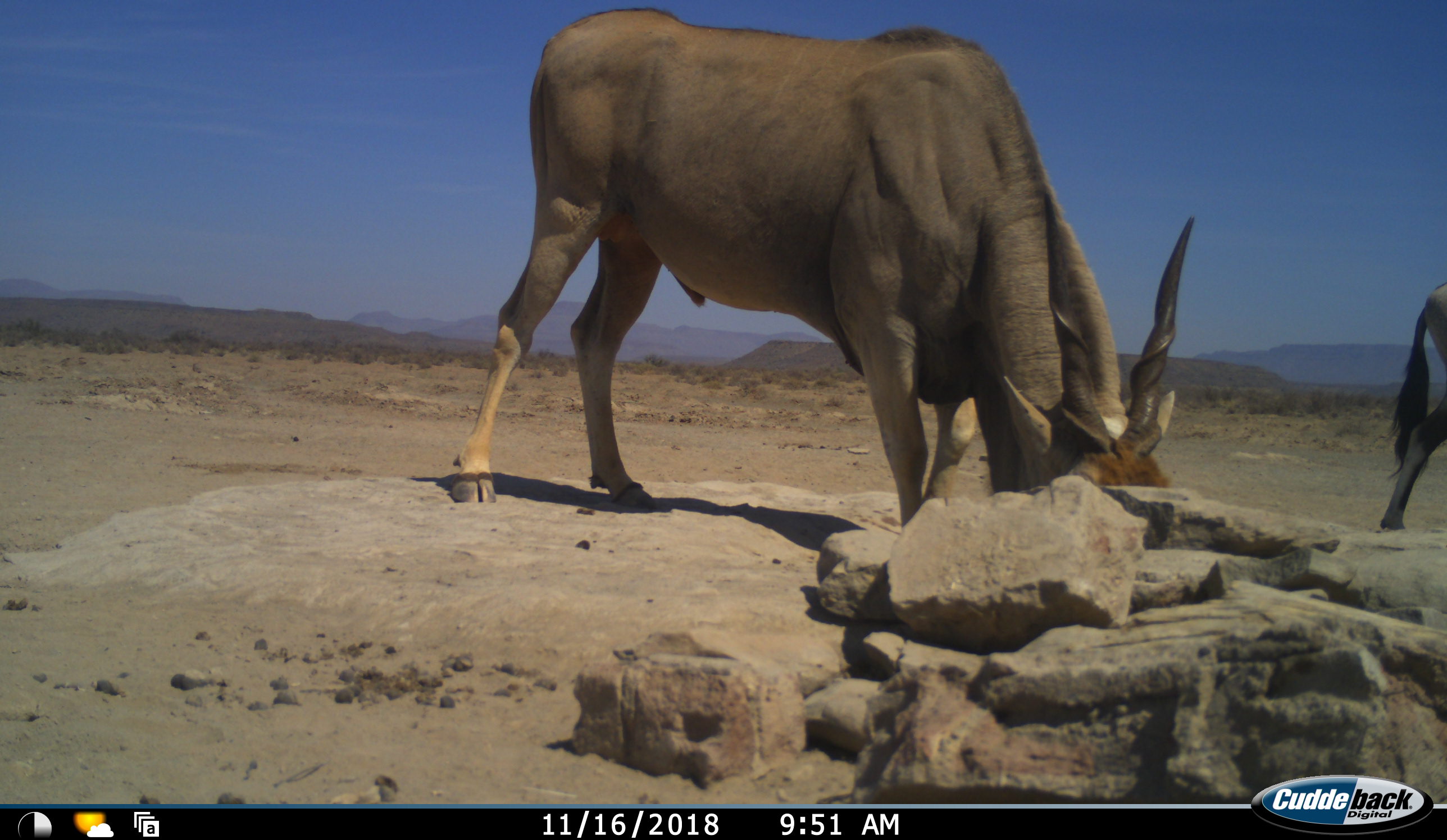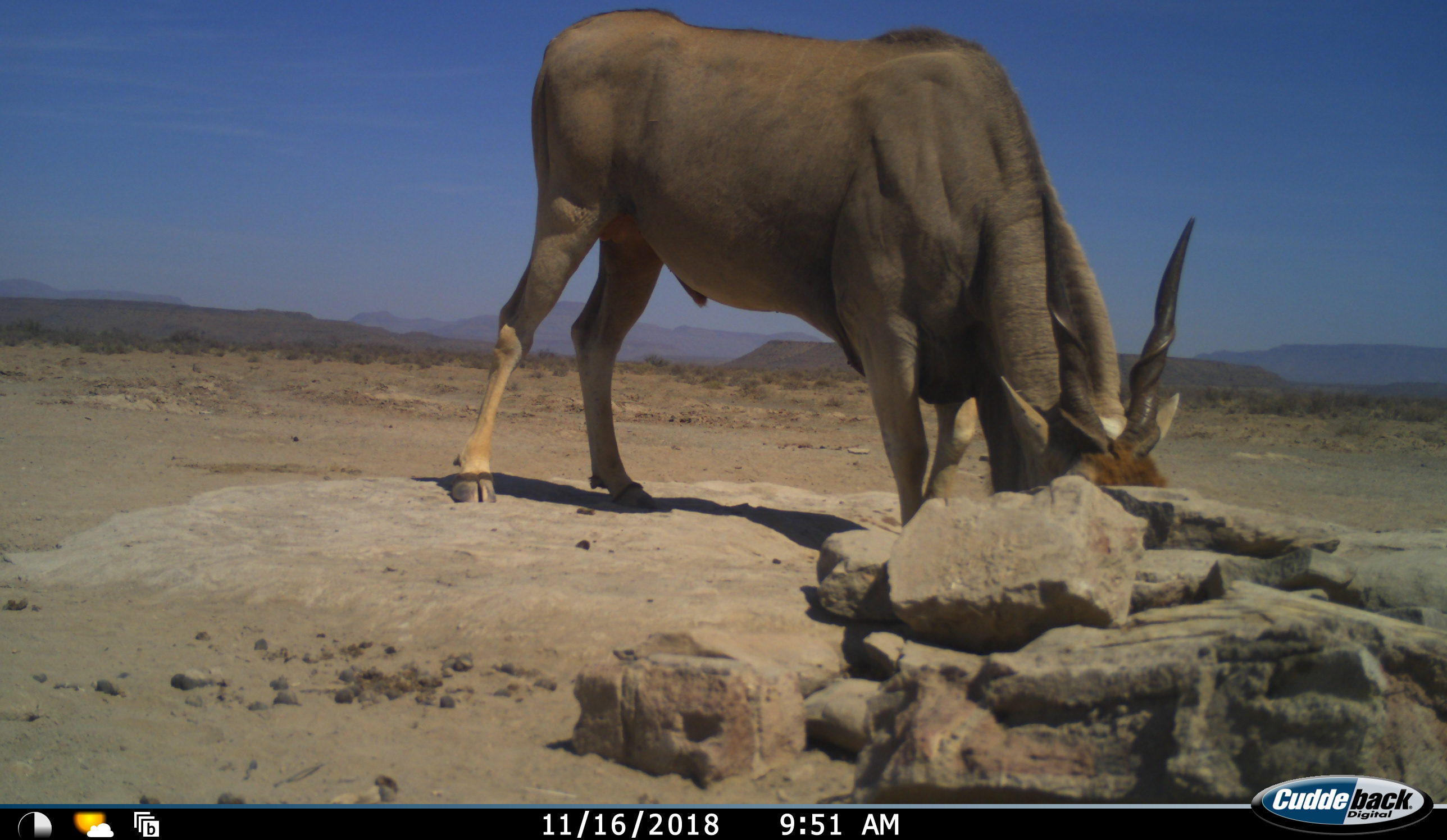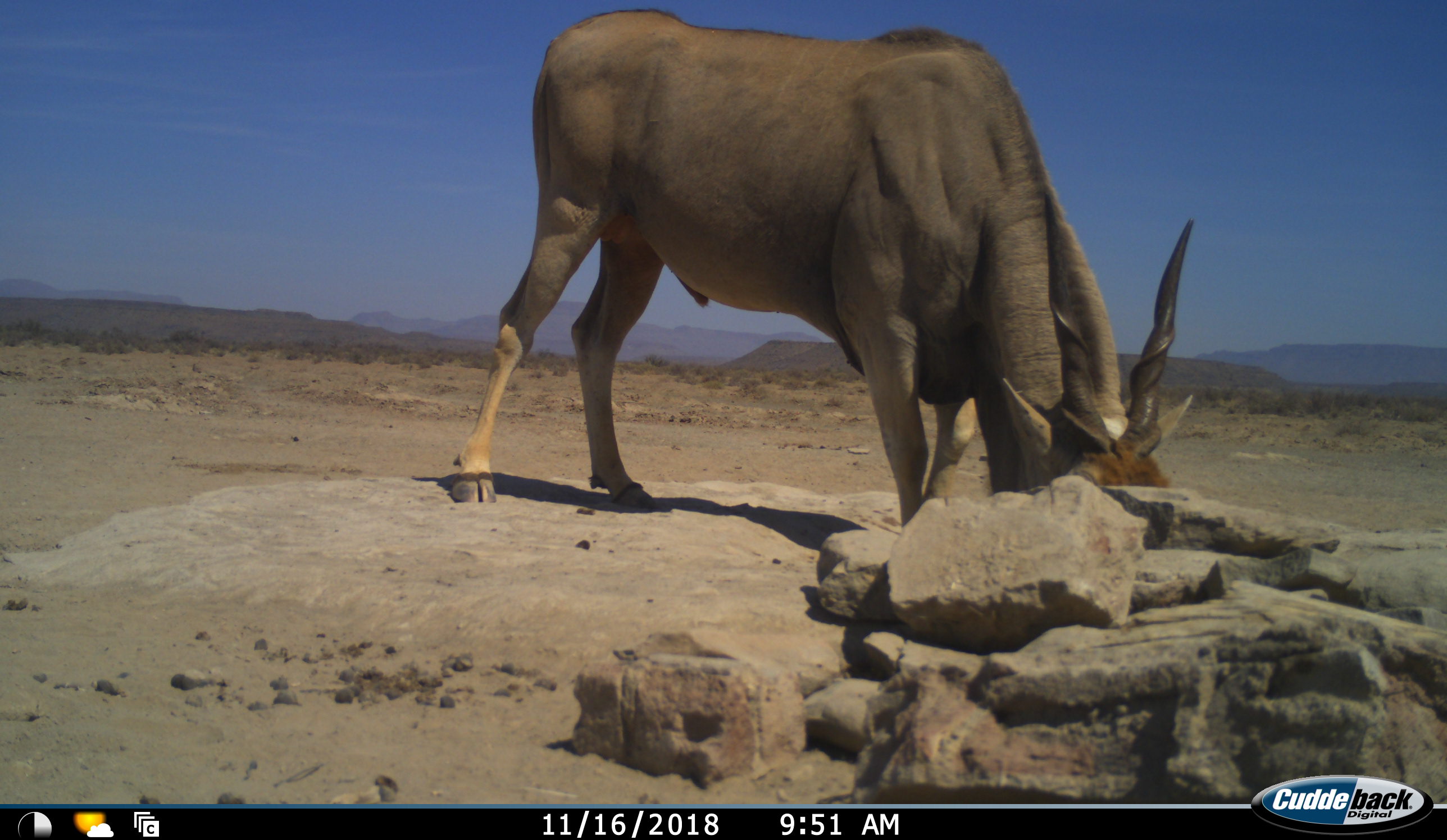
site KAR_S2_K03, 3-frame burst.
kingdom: Animalia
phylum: Chordata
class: Mammalia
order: Artiodactyla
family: Bovidae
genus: Tragelaphus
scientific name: Tragelaphus oryx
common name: eland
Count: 1.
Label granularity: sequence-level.